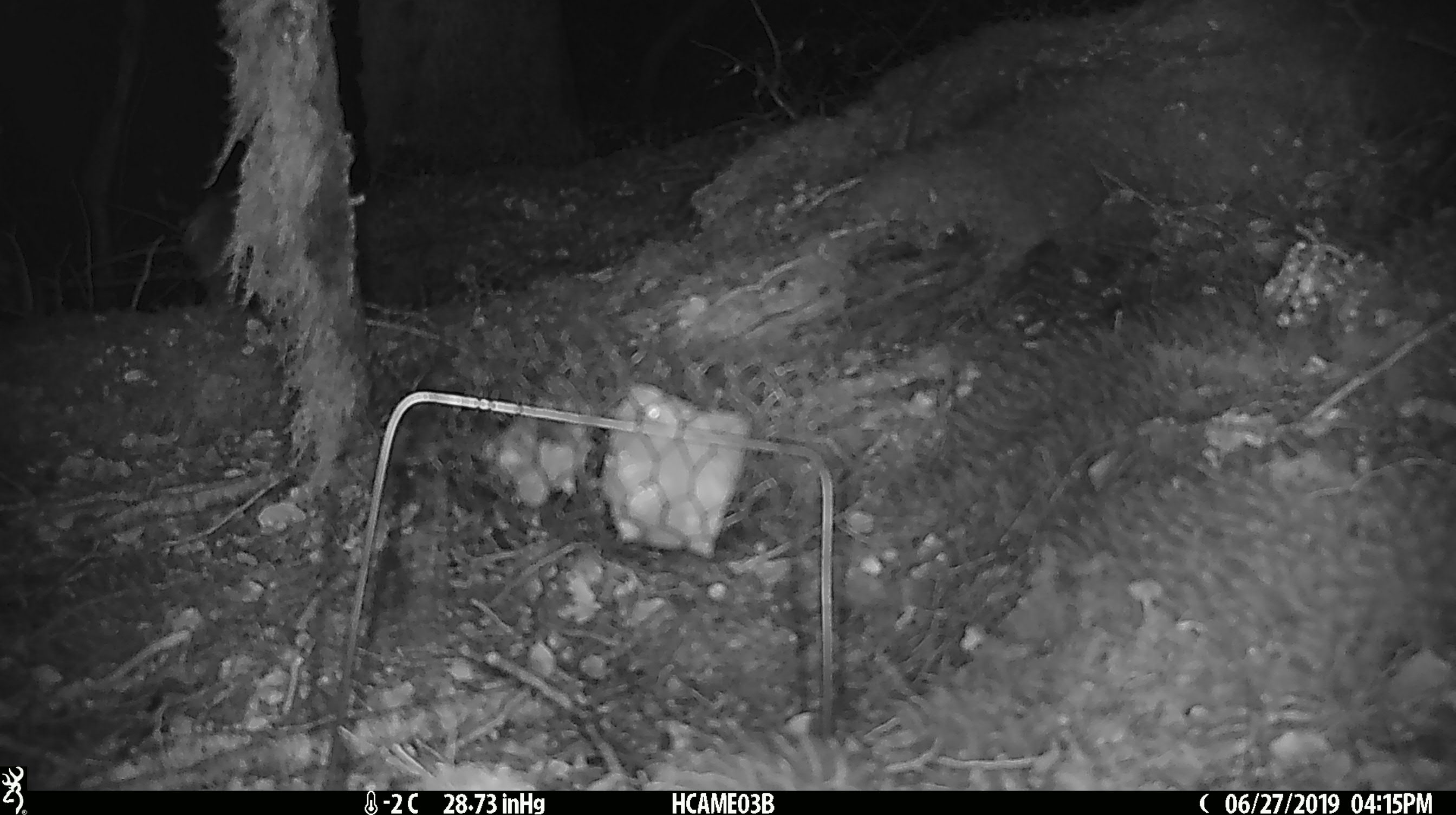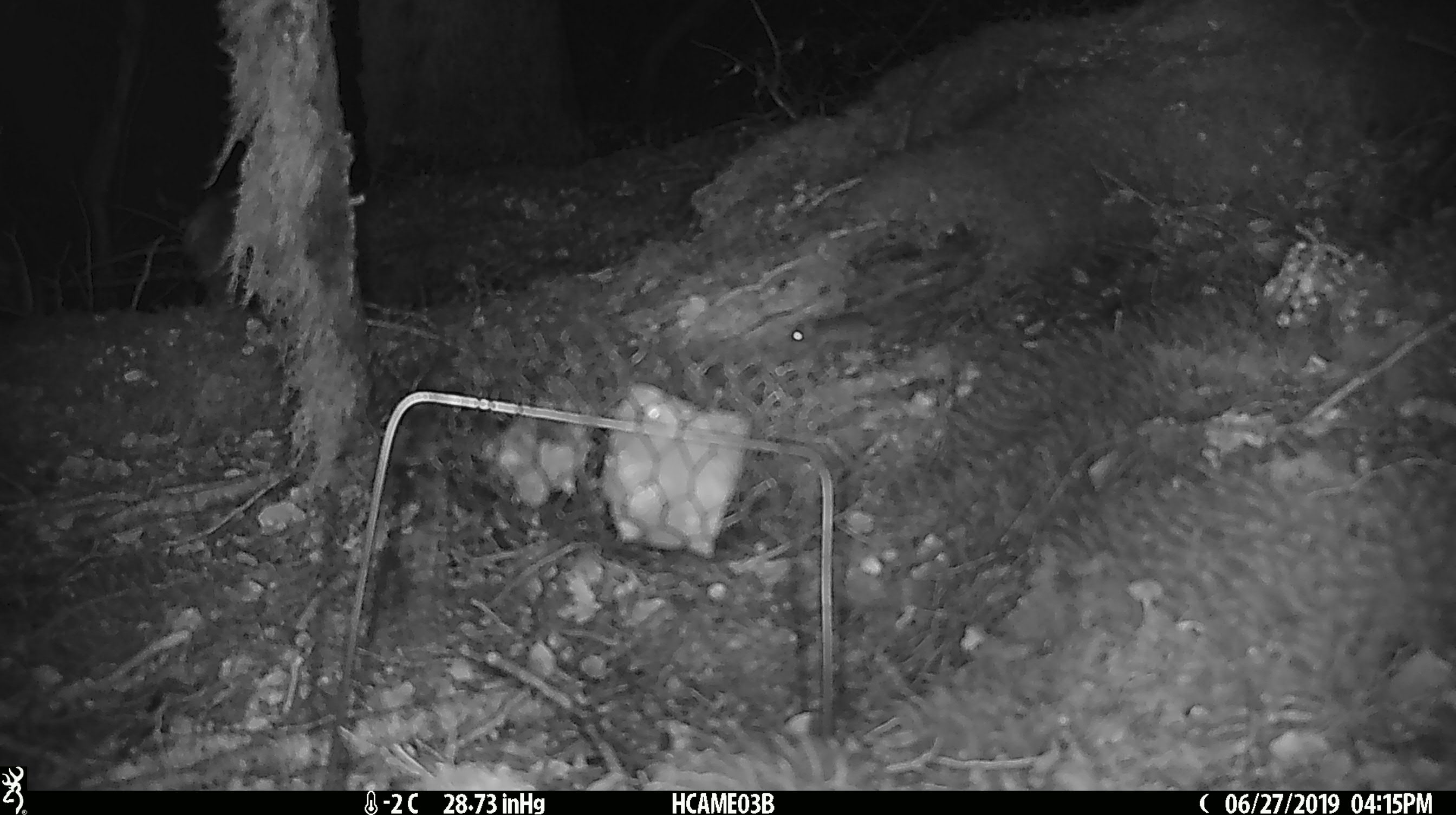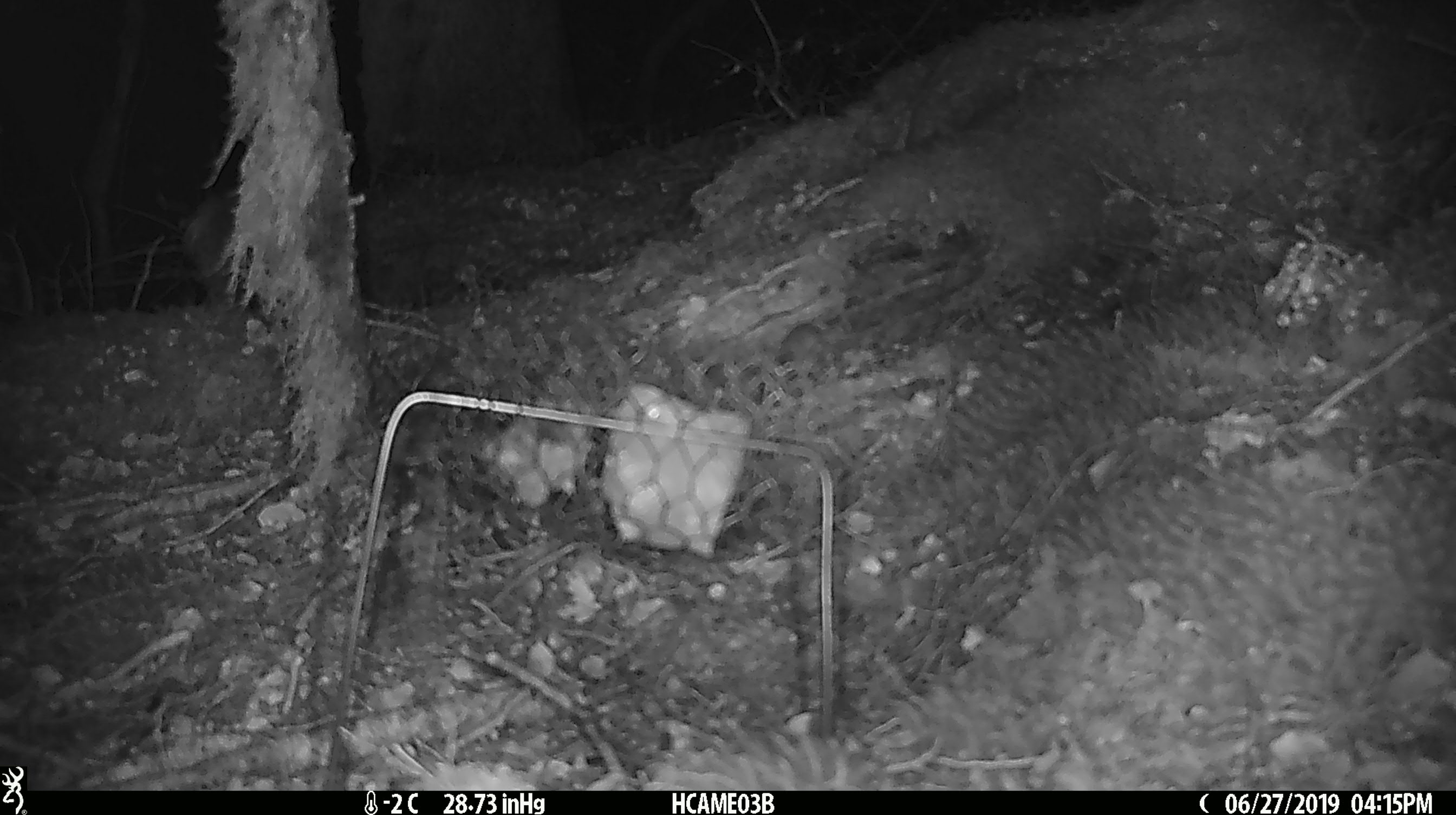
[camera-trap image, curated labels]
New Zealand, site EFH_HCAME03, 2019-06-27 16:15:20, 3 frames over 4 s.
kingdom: Animalia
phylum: Chordata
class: Mammalia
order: Rodentia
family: Muridae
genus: Mus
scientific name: Mus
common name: mouse